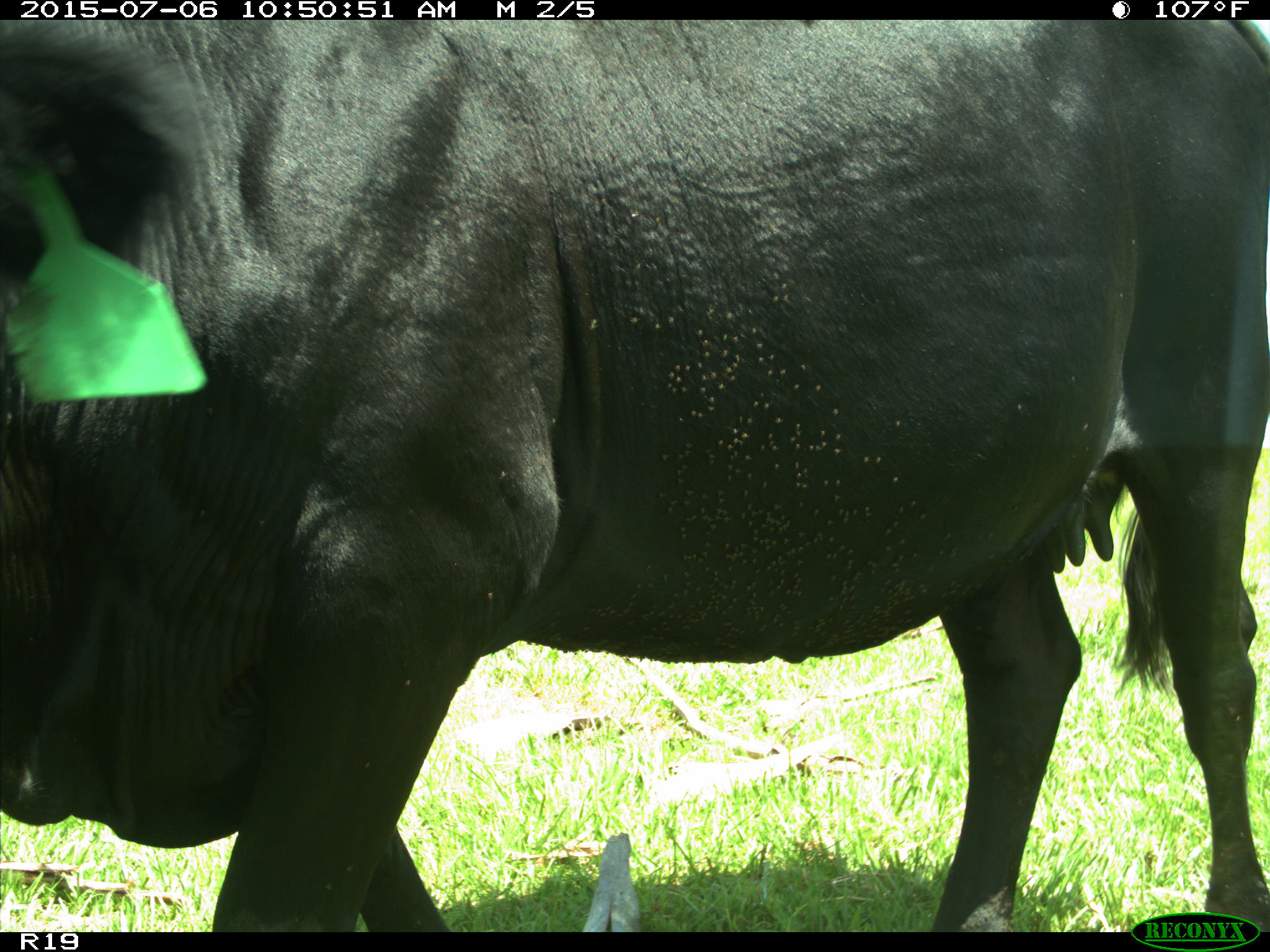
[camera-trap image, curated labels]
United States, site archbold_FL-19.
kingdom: Animalia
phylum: Chordata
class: Mammalia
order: Artiodactyla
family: Bovidae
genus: Bos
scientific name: Bos taurus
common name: domestic cow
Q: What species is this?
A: Bos taurus (domestic cow).